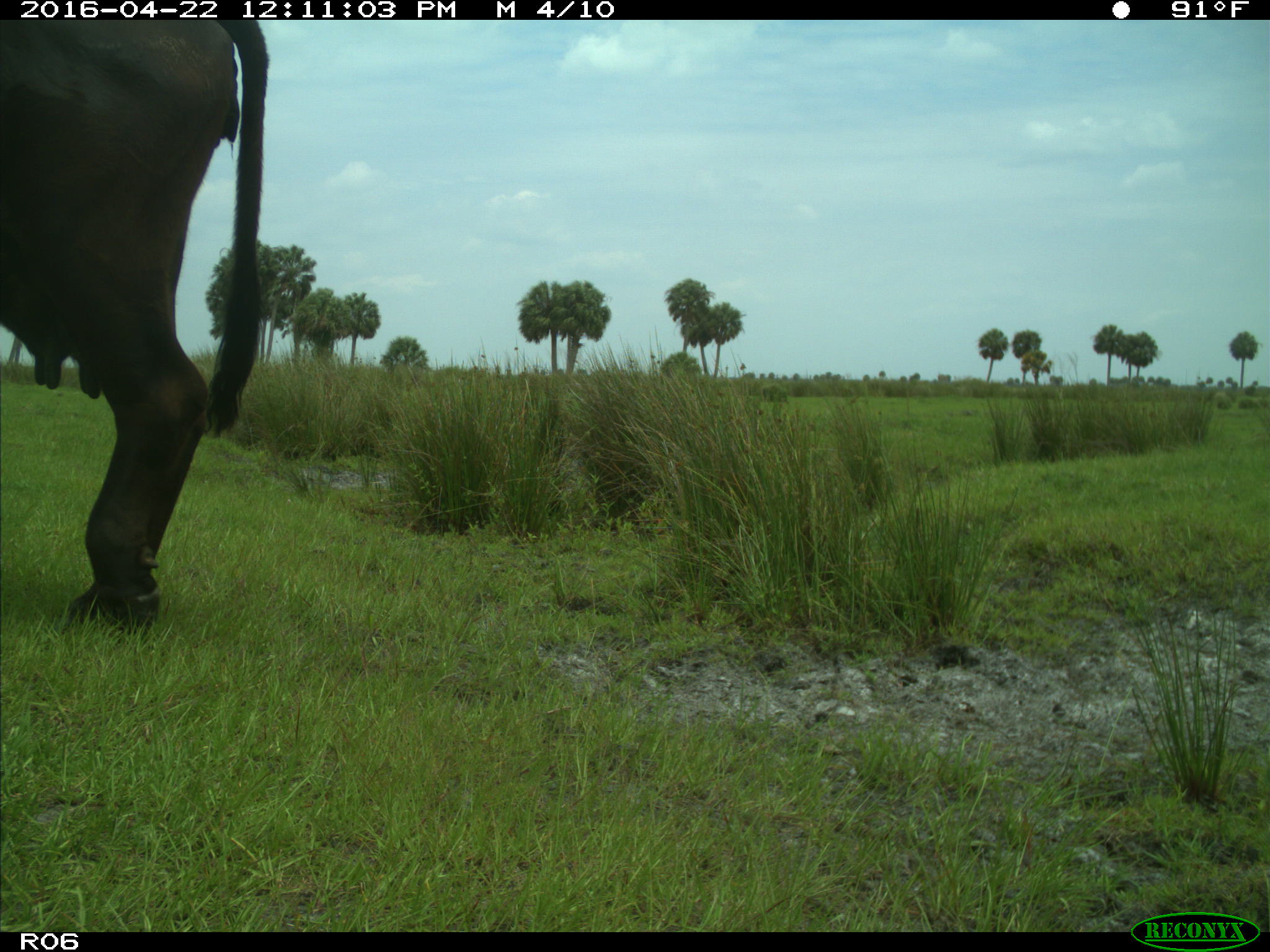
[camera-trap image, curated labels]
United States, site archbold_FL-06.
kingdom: Animalia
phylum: Chordata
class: Mammalia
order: Artiodactyla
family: Bovidae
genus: Bos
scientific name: Bos taurus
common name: domestic cow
Bos taurus (domestic cow).